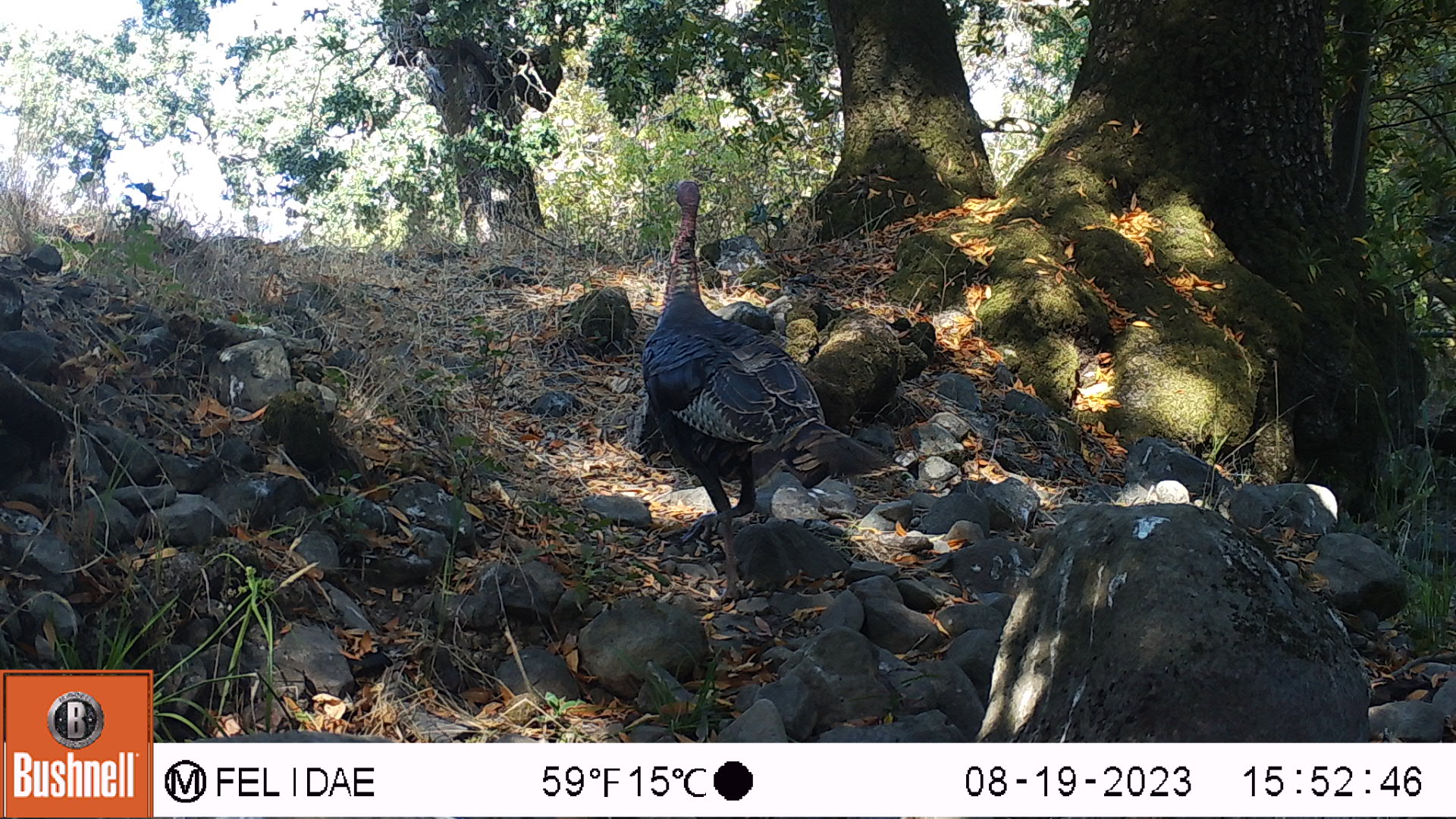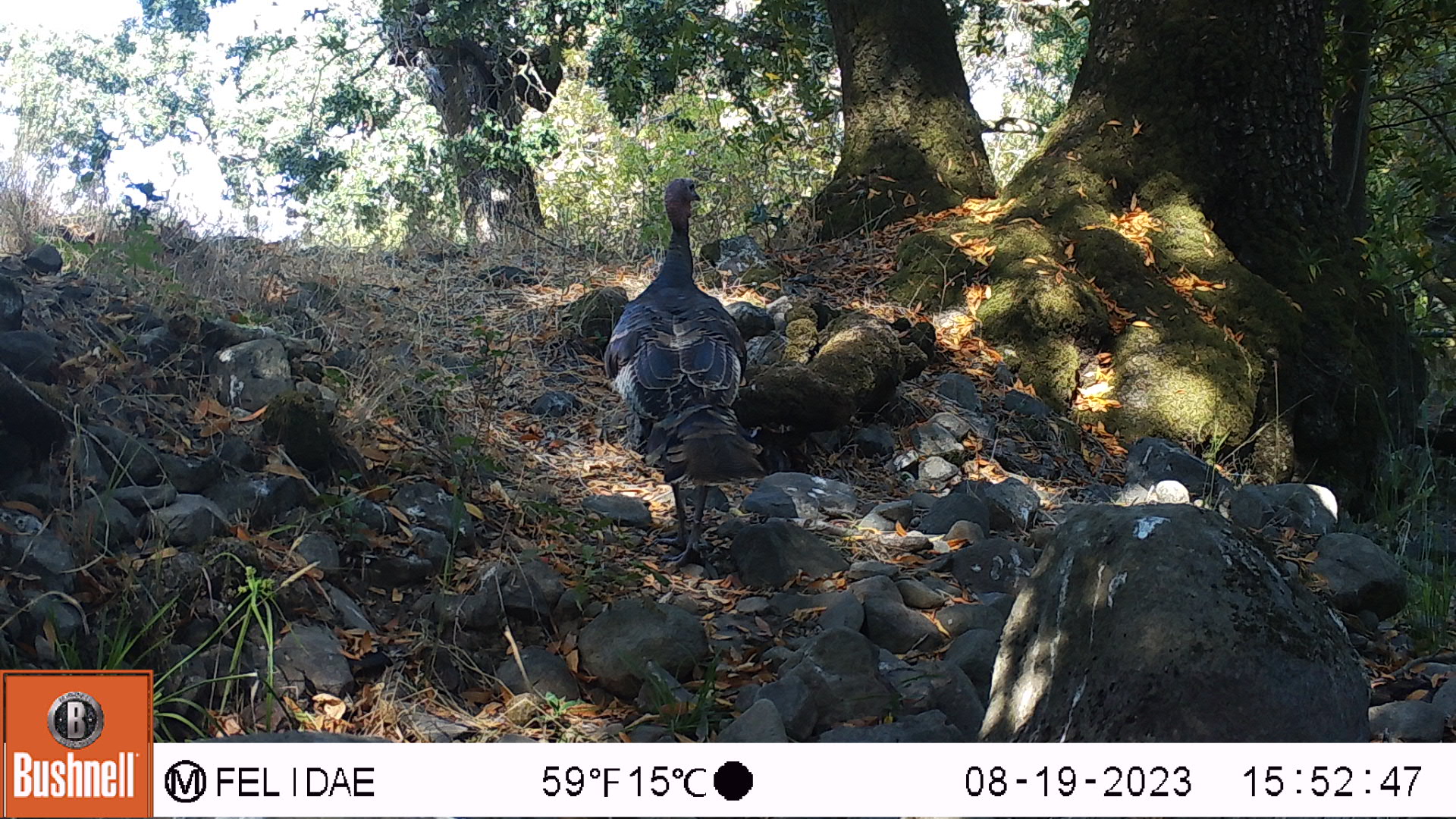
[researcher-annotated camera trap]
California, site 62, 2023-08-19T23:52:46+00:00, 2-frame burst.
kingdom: Animalia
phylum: Chordata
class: Aves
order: Galliformes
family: Phasianidae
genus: Meleagris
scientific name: Meleagris gallopavo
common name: turkey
Turkey (Meleagris gallopavo).